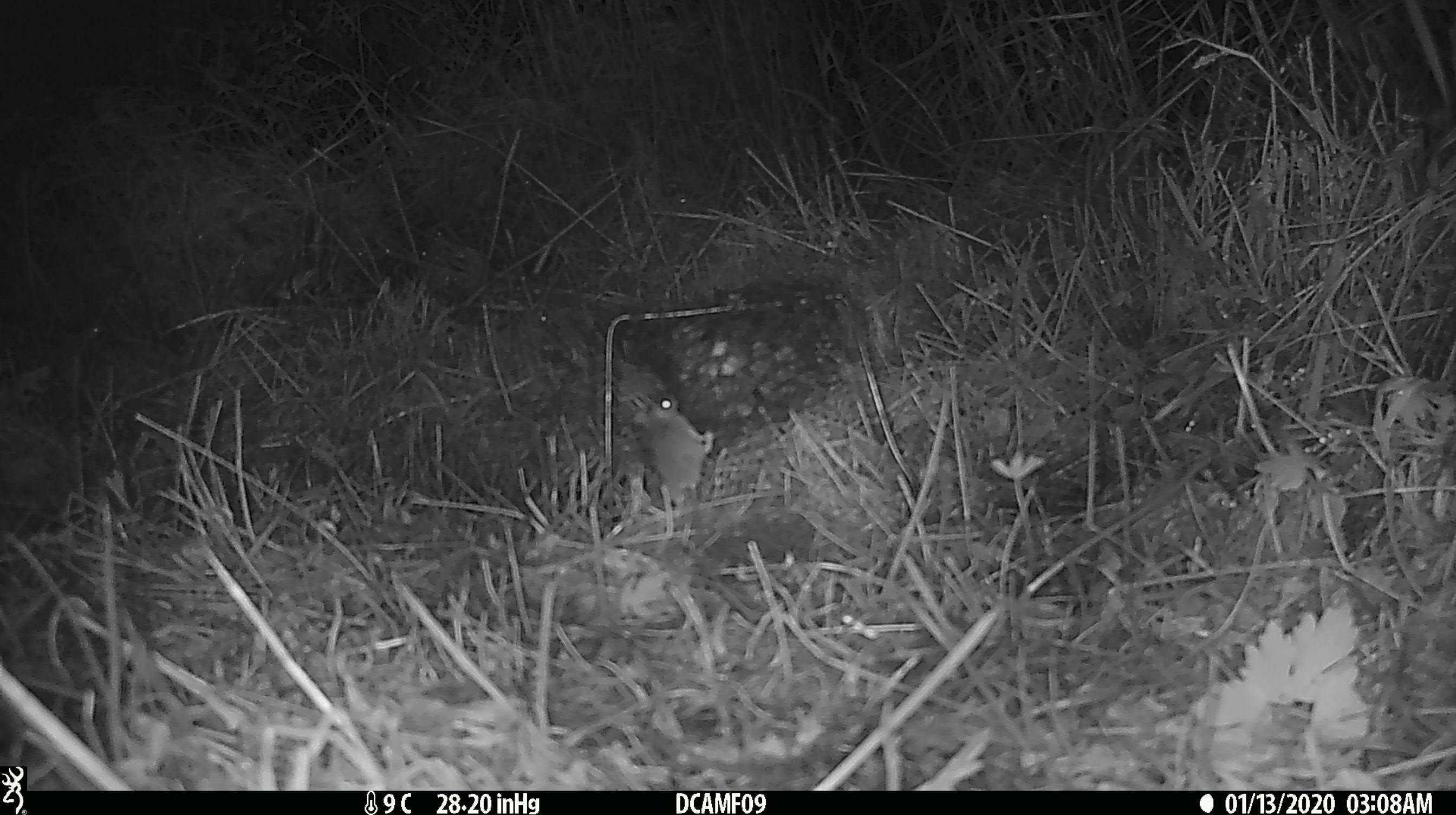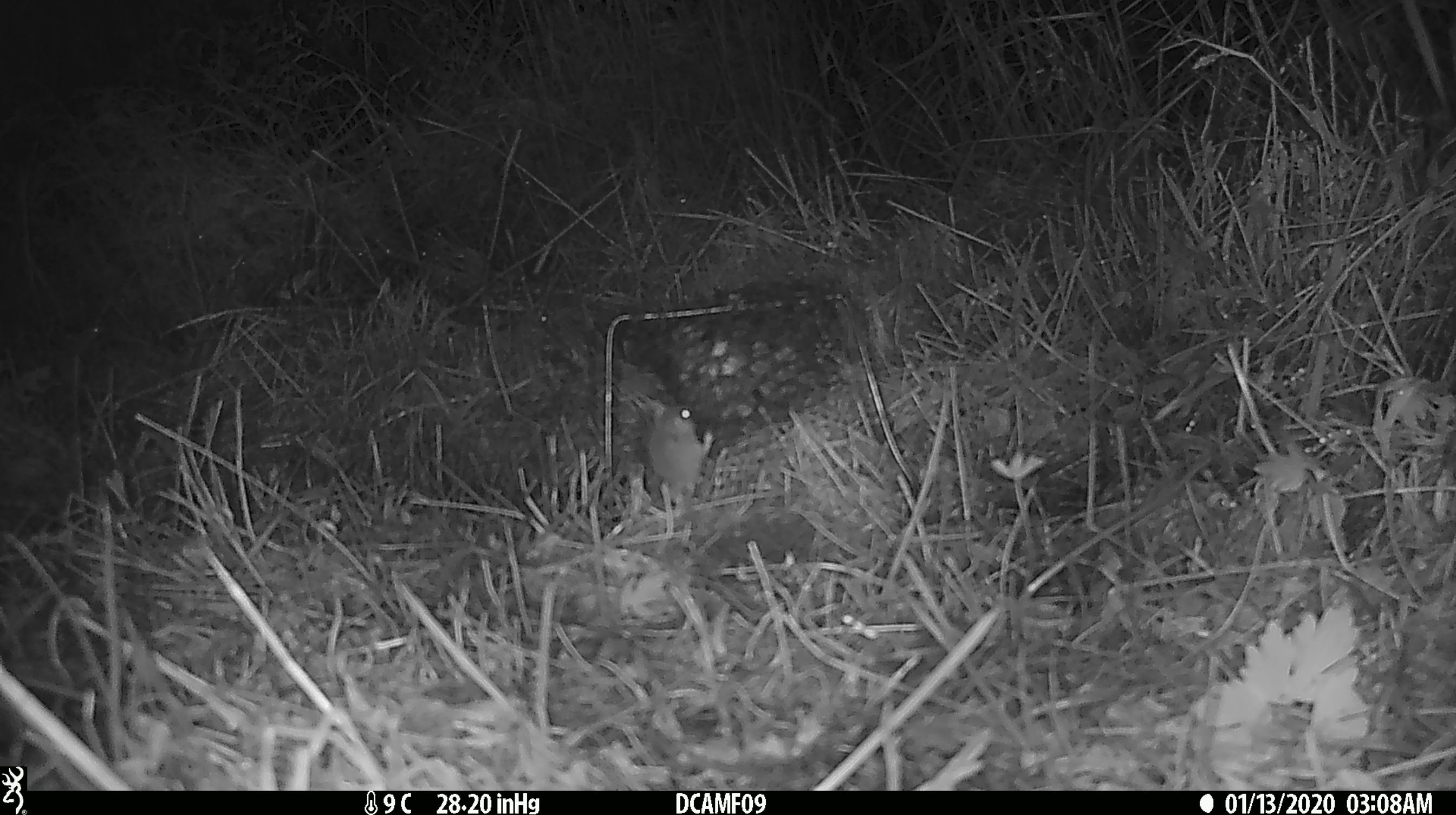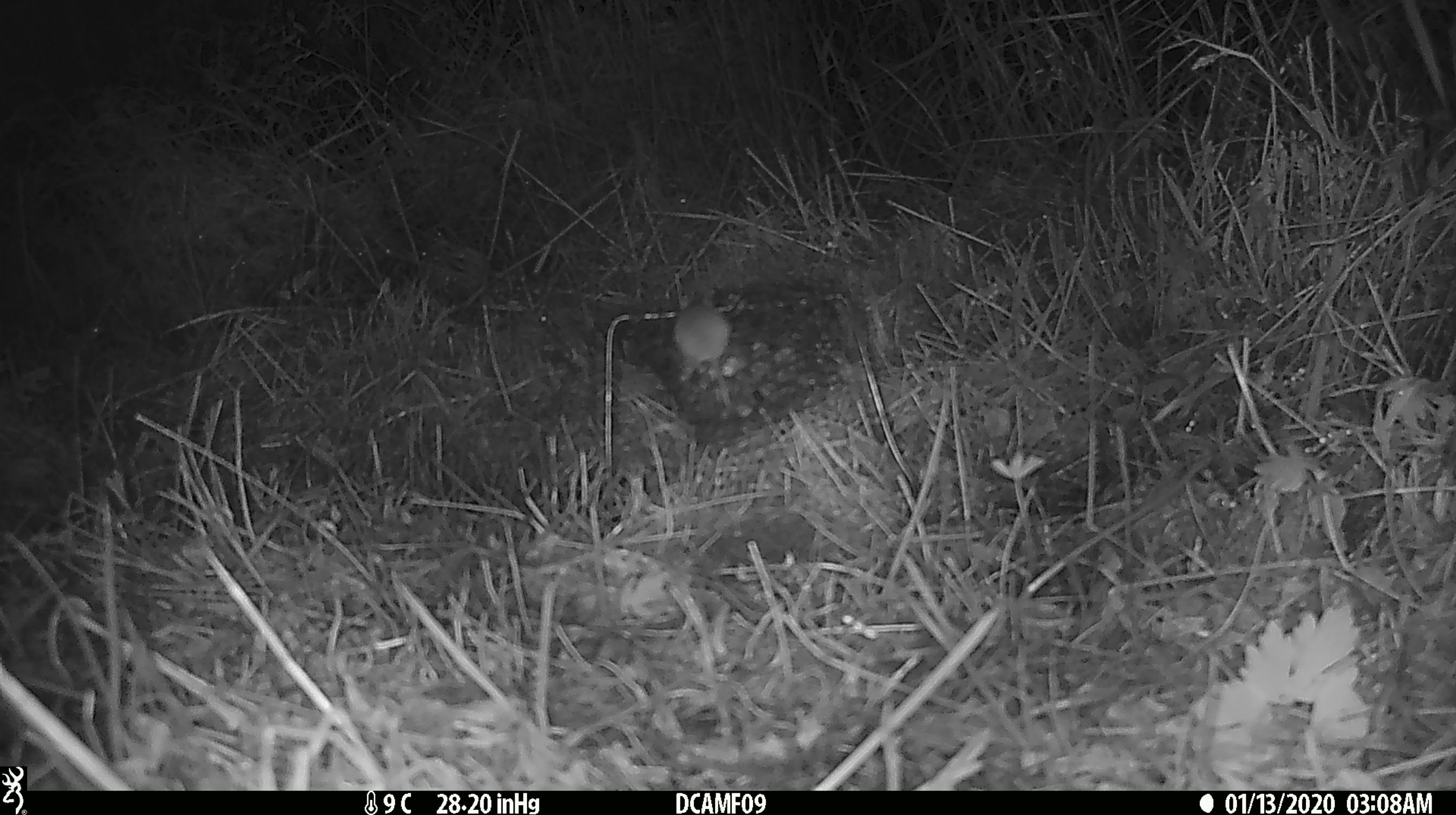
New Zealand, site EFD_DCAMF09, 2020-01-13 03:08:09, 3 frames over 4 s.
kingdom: Animalia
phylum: Chordata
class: Mammalia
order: Rodentia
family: Muridae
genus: Mus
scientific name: Mus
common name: mouse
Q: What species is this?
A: Mouse (Mus).